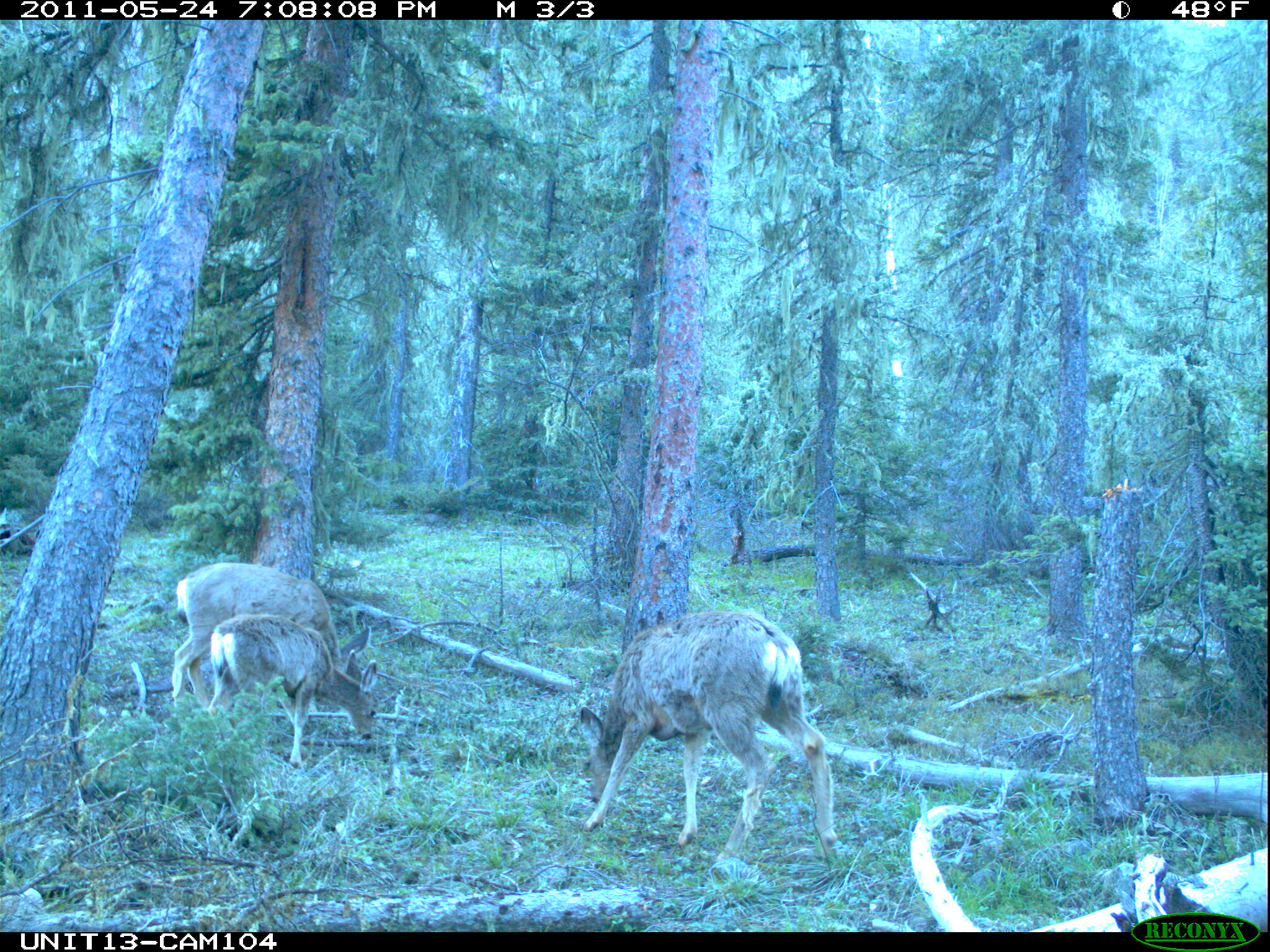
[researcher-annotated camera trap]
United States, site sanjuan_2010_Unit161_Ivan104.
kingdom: Animalia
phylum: Chordata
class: Mammalia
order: Artiodactyla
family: Cervidae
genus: Odocoileus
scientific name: Odocoileus hemionus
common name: mule deer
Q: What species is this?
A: Odocoileus hemionus (mule deer).